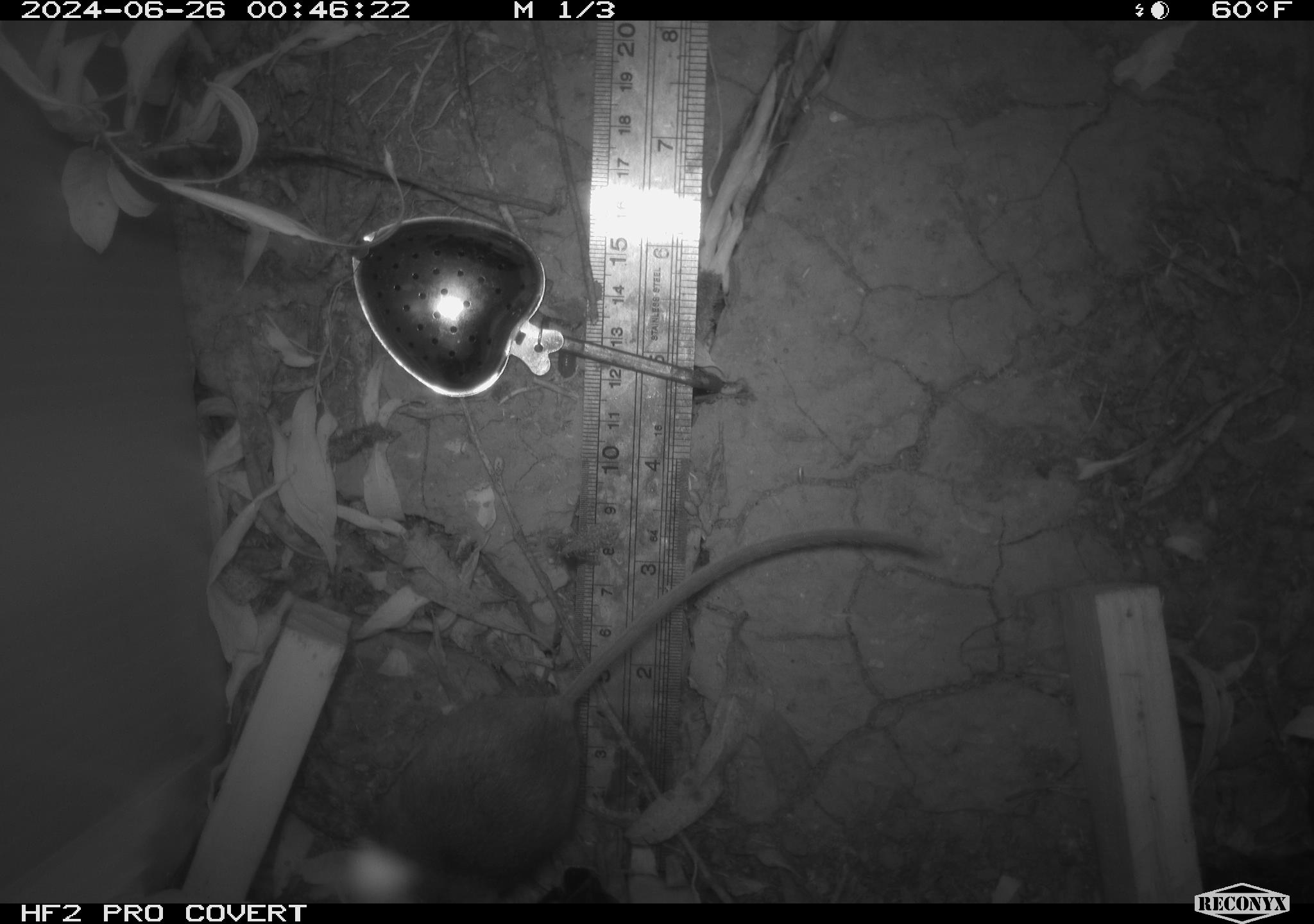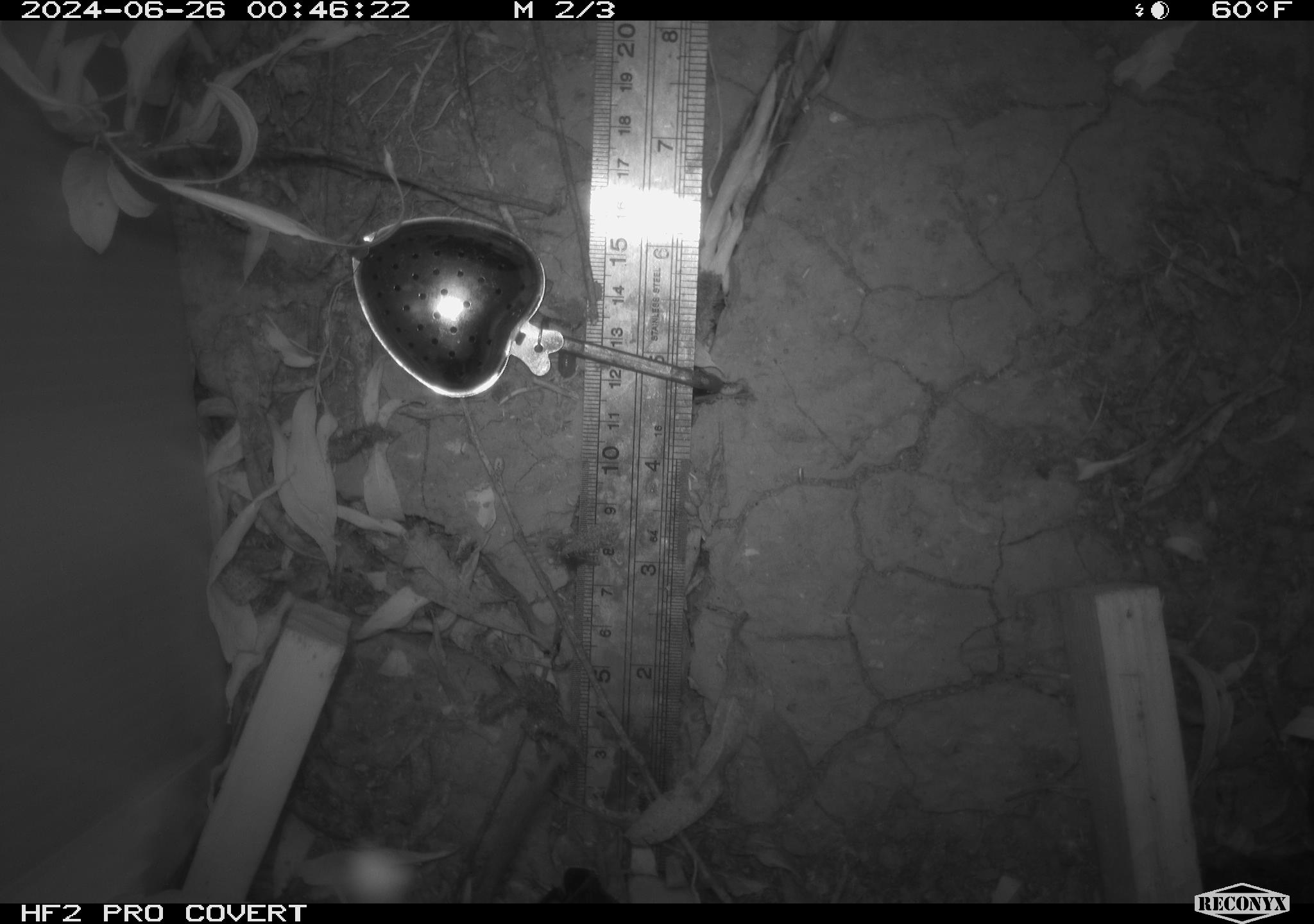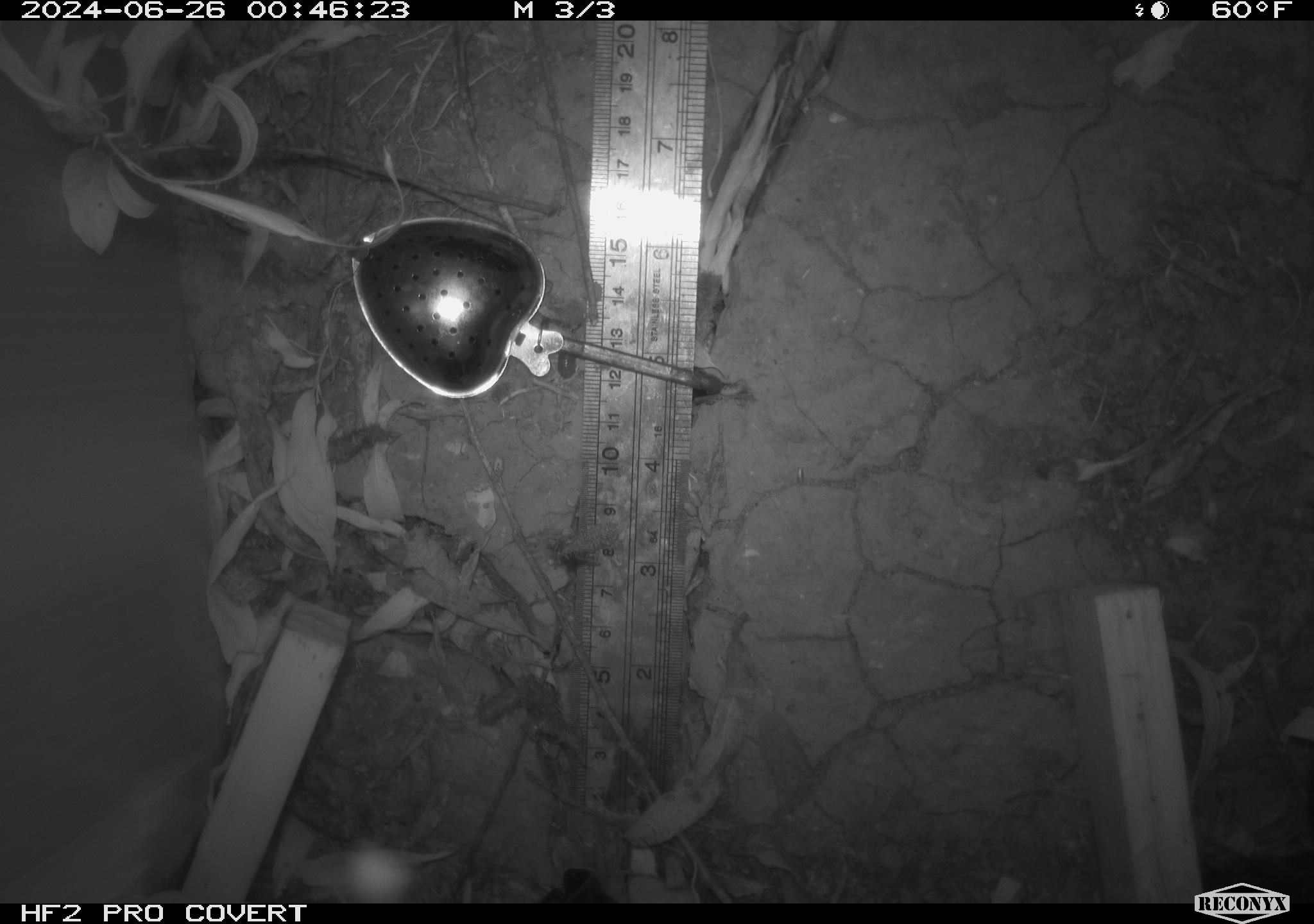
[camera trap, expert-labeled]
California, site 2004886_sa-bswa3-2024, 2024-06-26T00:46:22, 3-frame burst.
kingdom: Animalia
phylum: Chordata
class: Mammalia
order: Rodentia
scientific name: Rodentia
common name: mouse species